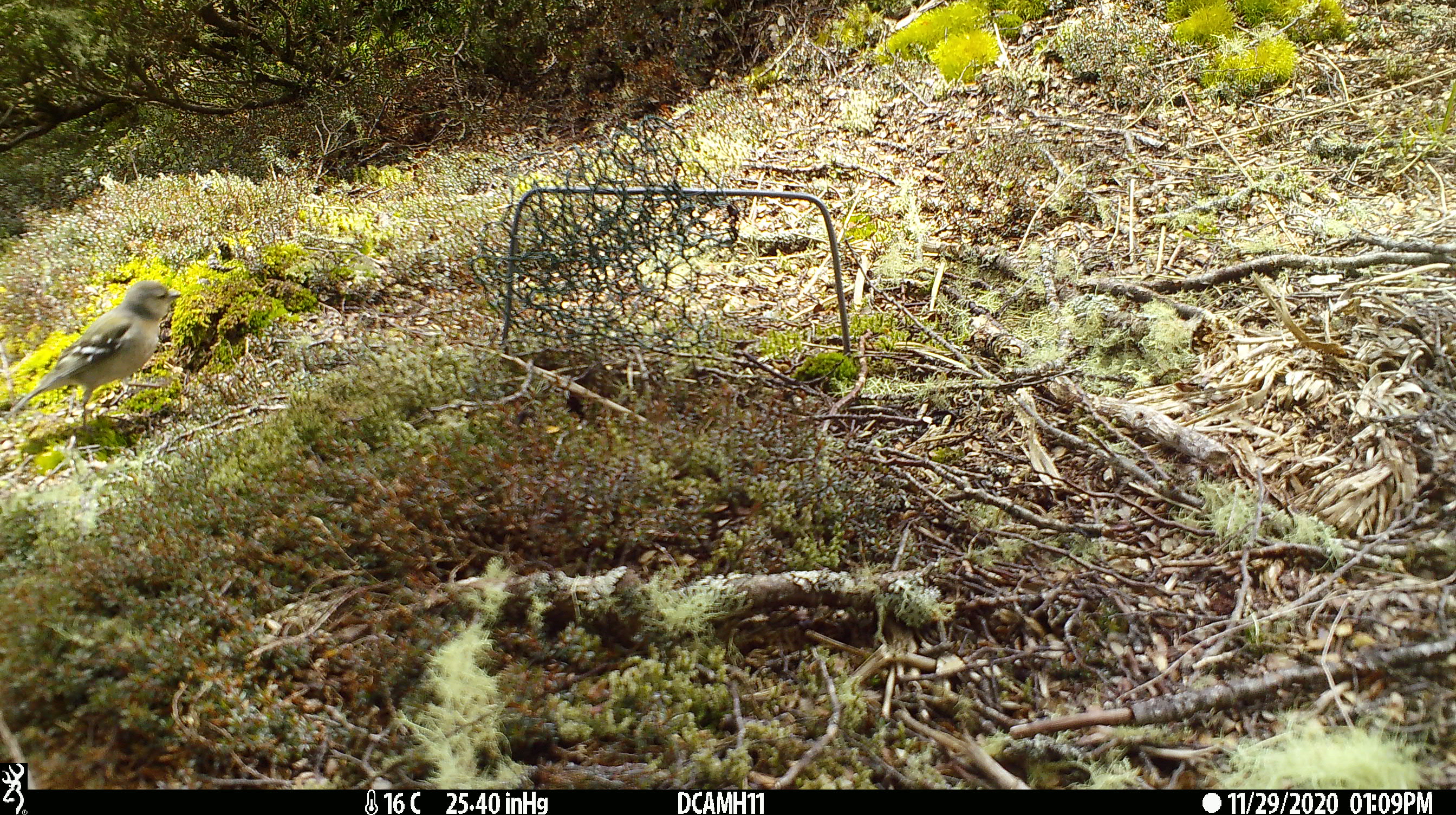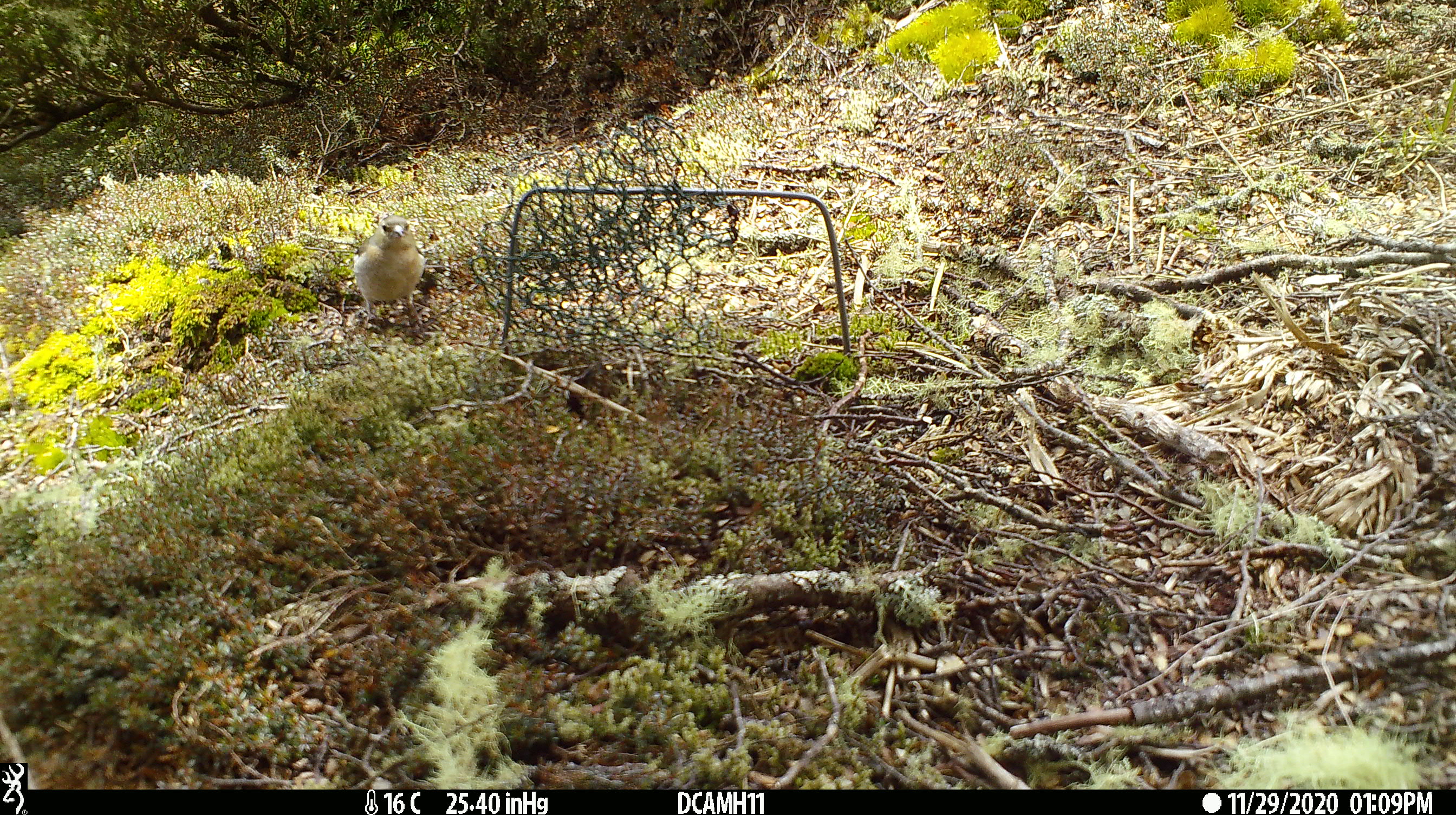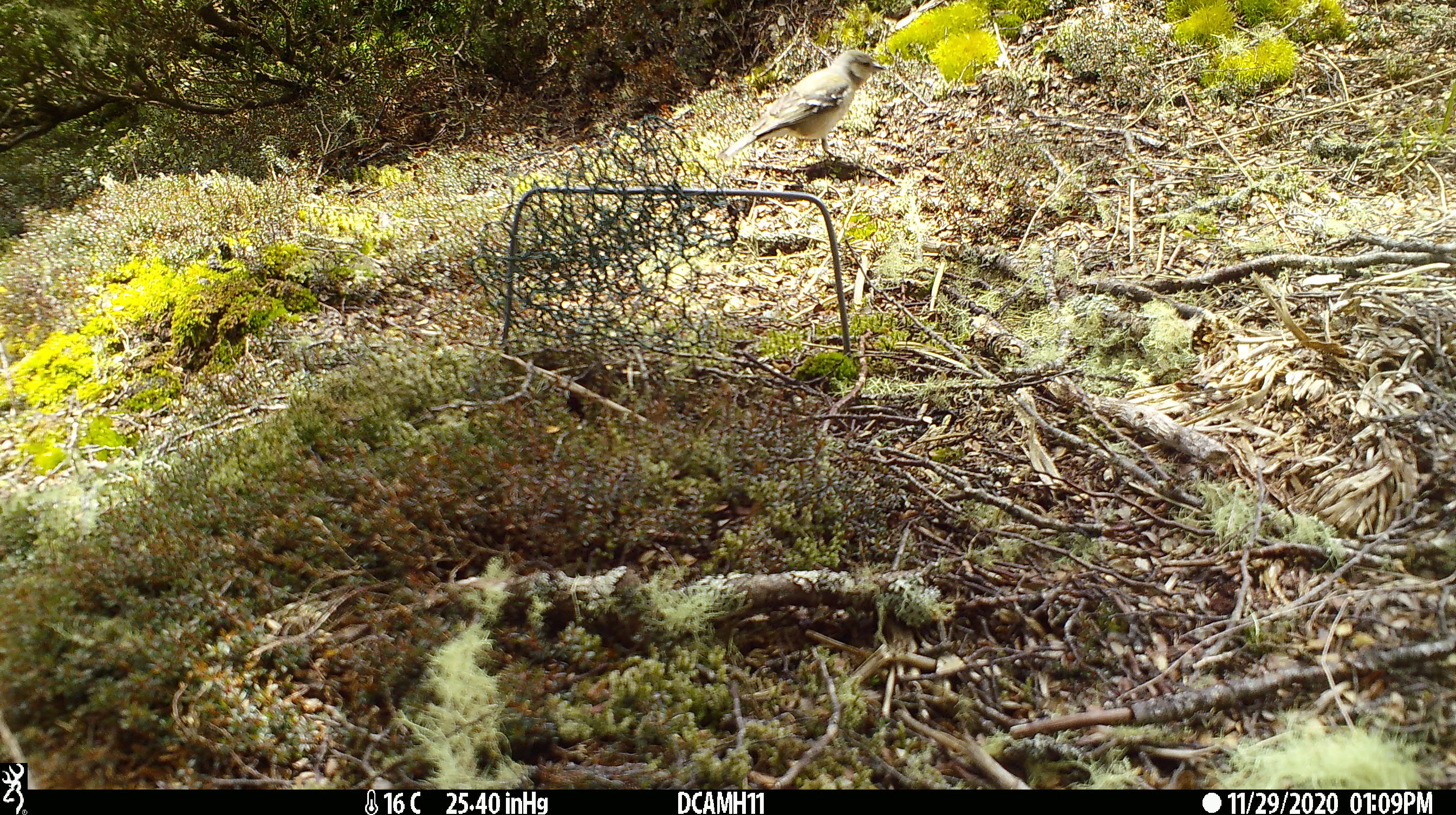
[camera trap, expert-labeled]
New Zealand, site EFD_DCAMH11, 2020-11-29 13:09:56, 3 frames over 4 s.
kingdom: Animalia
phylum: Chordata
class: Aves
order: Passeriformes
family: Fringillidae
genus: Fringilla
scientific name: Fringilla coelebs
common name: common chaffinch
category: chaffinch